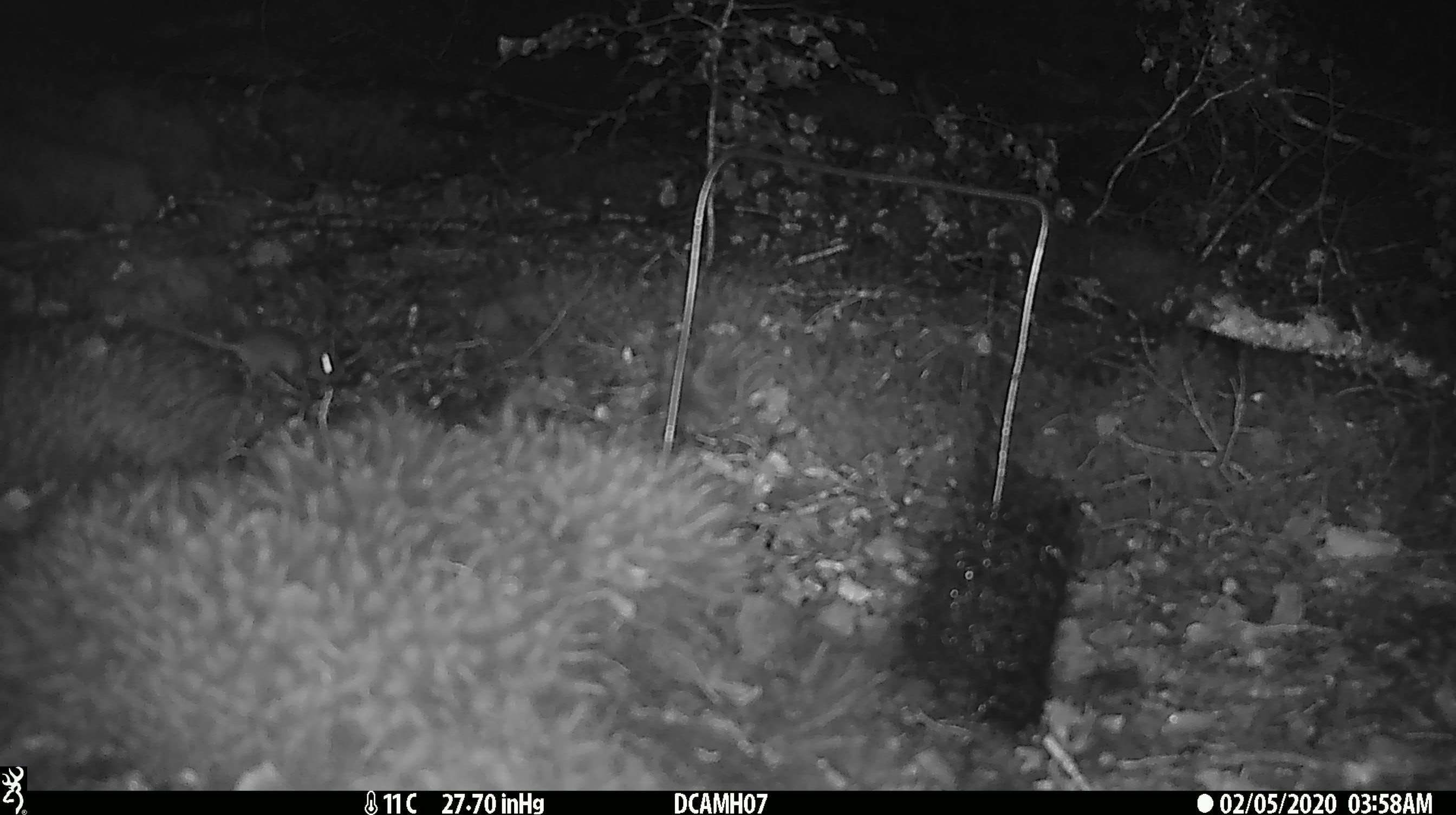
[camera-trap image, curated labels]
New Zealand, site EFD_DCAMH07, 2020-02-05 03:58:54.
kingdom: Animalia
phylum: Chordata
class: Mammalia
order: Rodentia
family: Muridae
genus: Mus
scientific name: Mus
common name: mouse